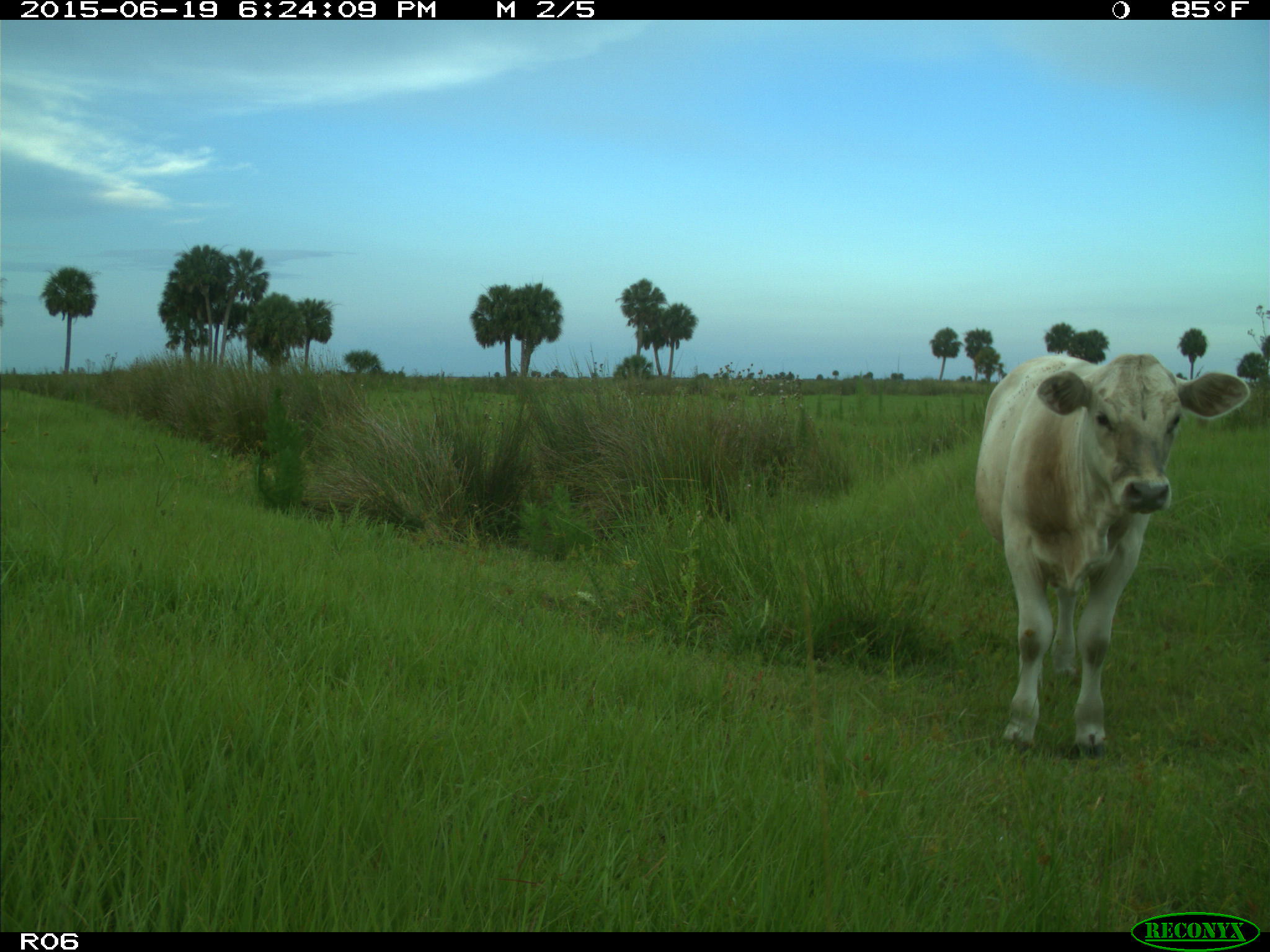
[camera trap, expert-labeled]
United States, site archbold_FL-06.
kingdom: Animalia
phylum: Chordata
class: Mammalia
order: Artiodactyla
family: Bovidae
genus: Bos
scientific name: Bos taurus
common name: domestic cow